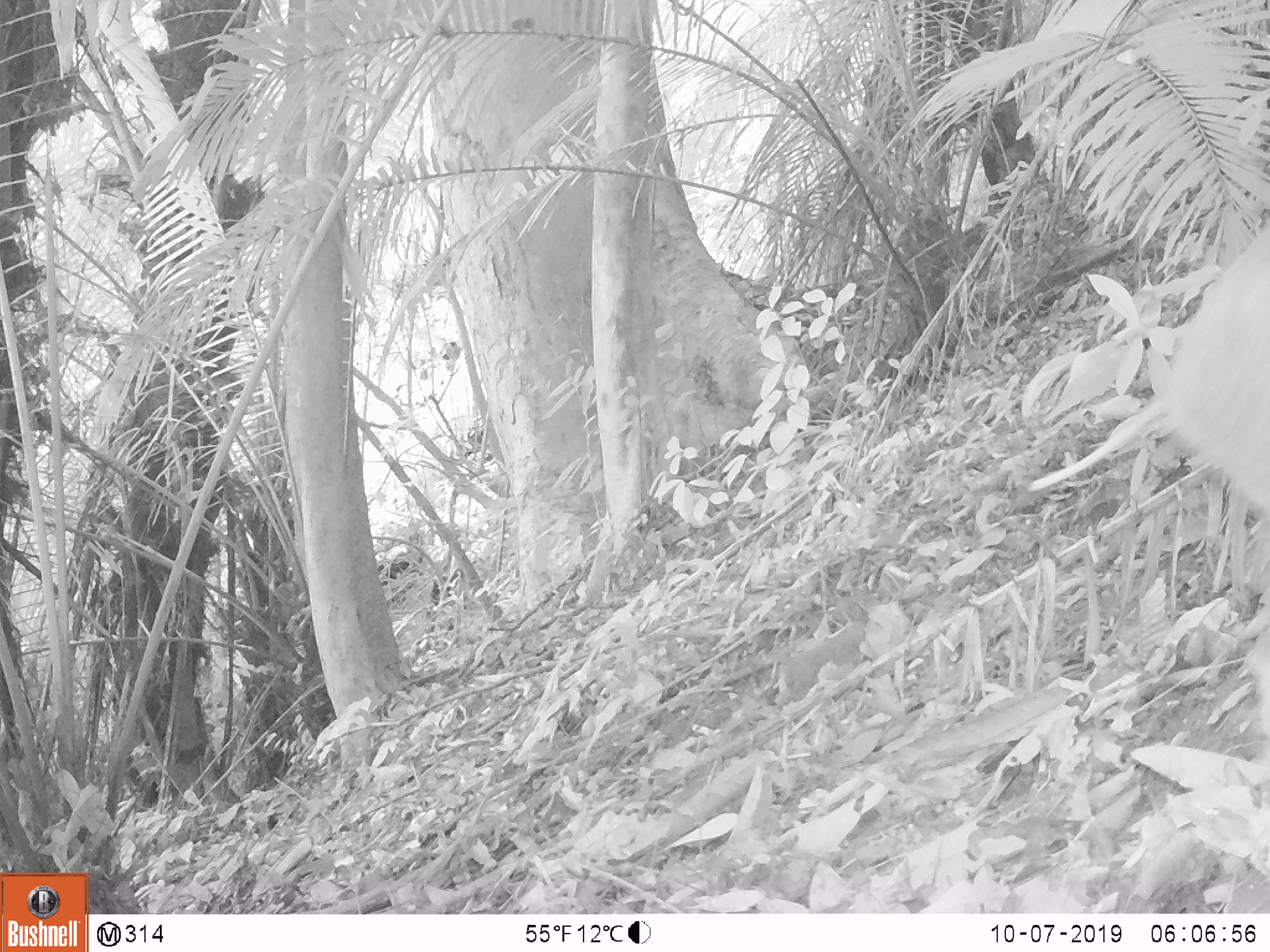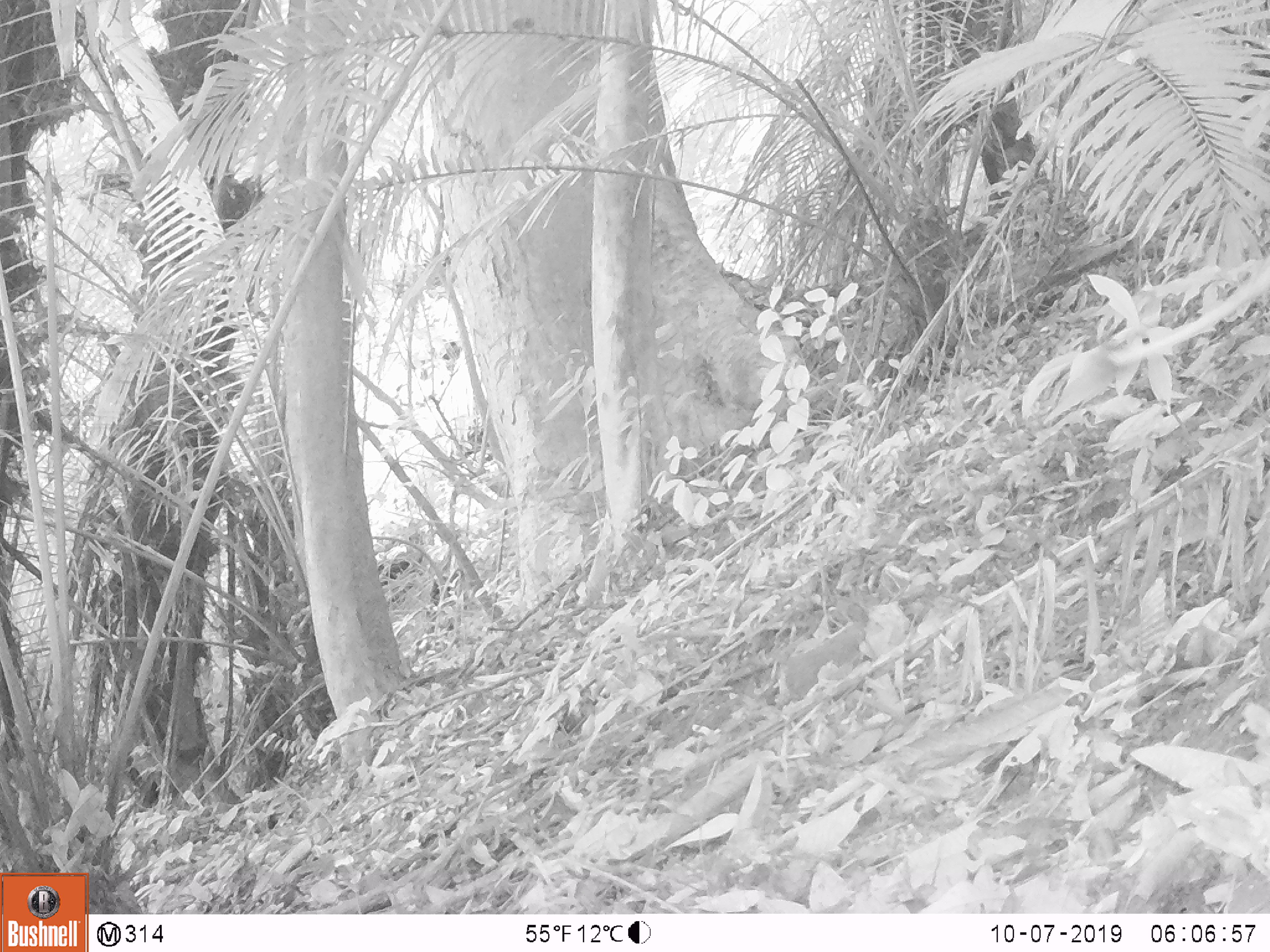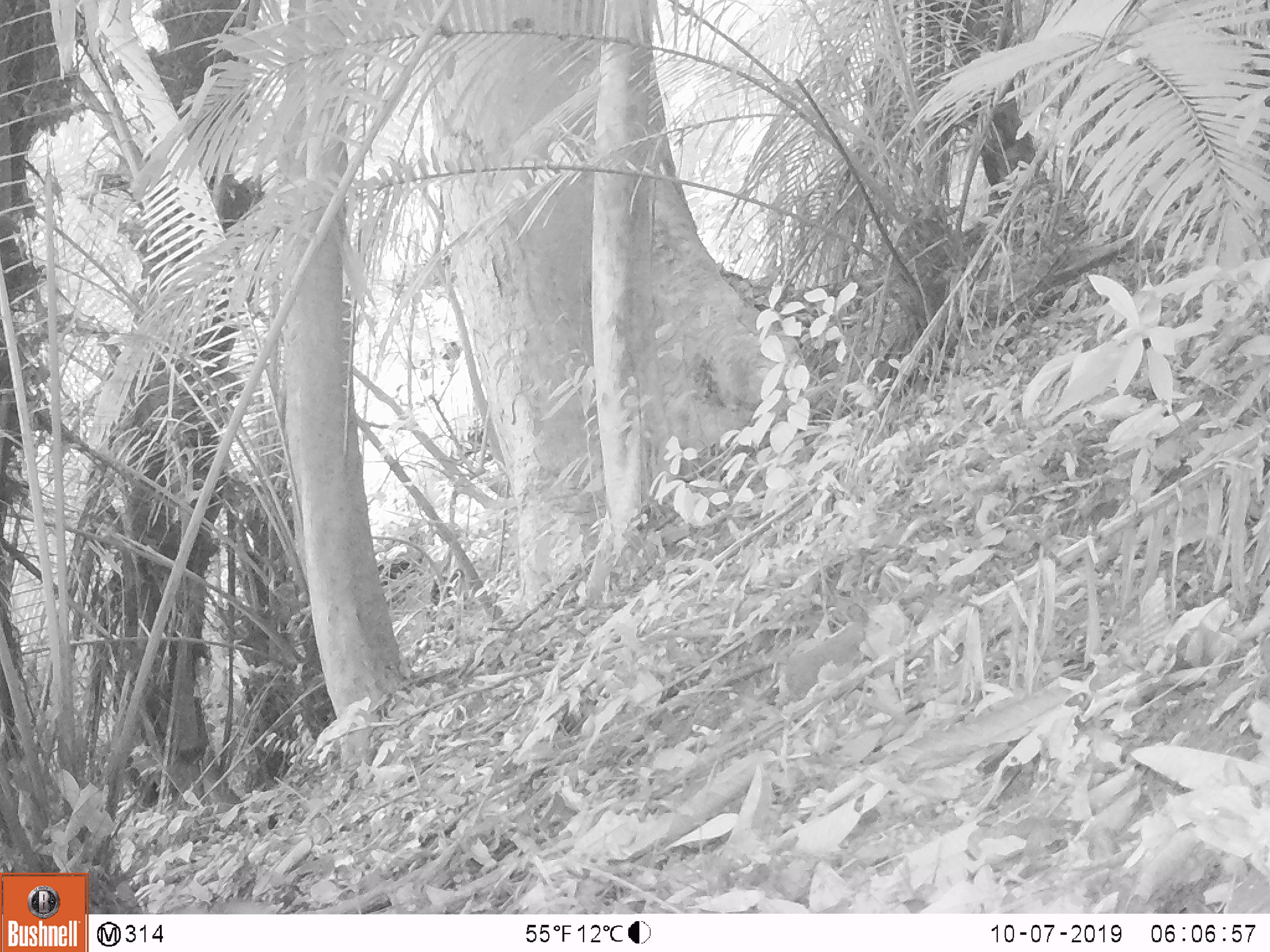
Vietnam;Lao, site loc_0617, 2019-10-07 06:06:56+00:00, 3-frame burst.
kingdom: Animalia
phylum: Chordata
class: Mammalia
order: Artiodactyla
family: Suidae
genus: Sus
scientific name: Sus scrofa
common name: eurasian wild pig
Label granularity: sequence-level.